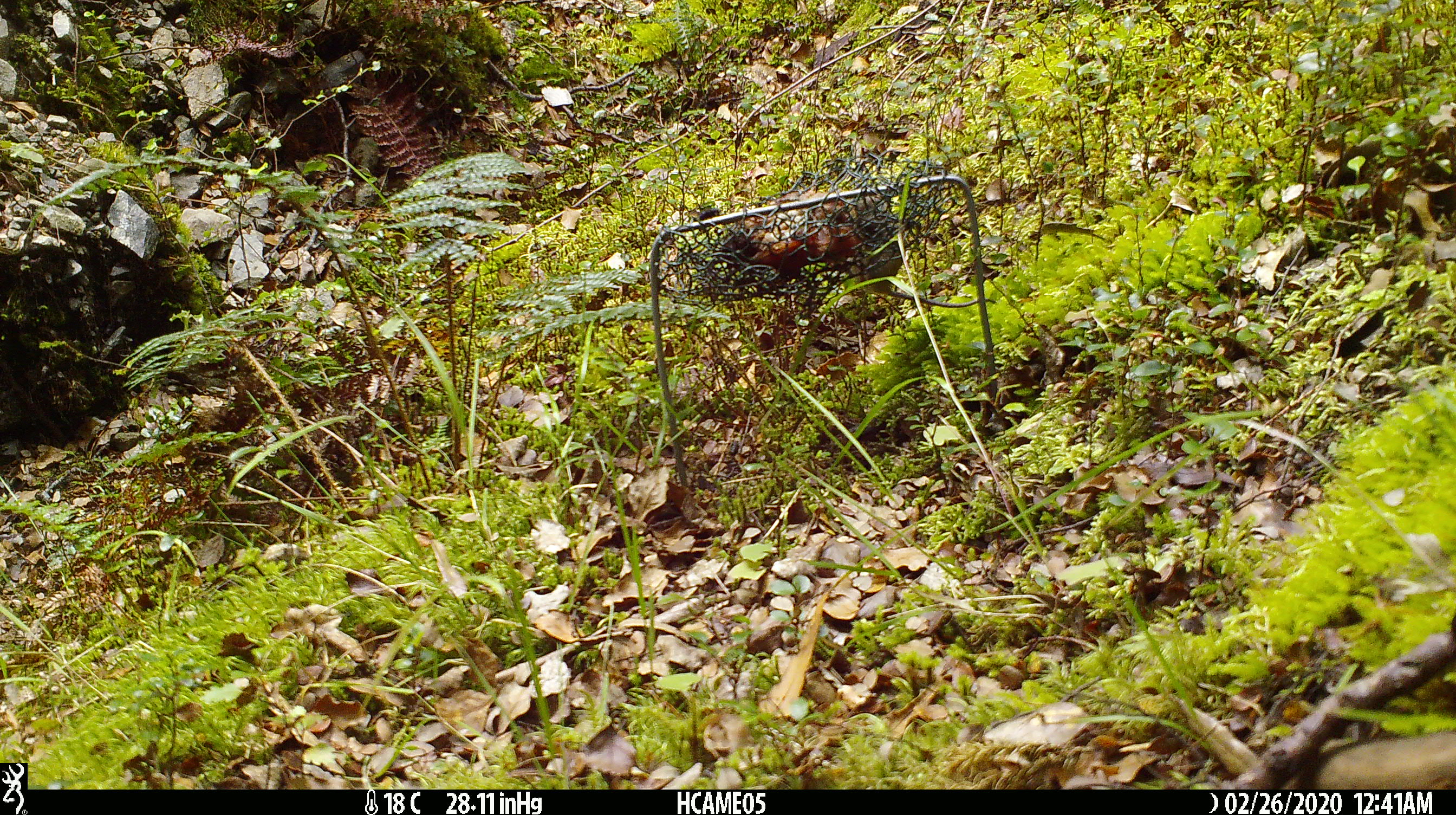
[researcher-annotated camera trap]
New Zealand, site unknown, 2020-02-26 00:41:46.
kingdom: Animalia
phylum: Chordata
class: Mammalia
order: Rodentia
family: Muridae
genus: Mus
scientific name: Mus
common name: mouse